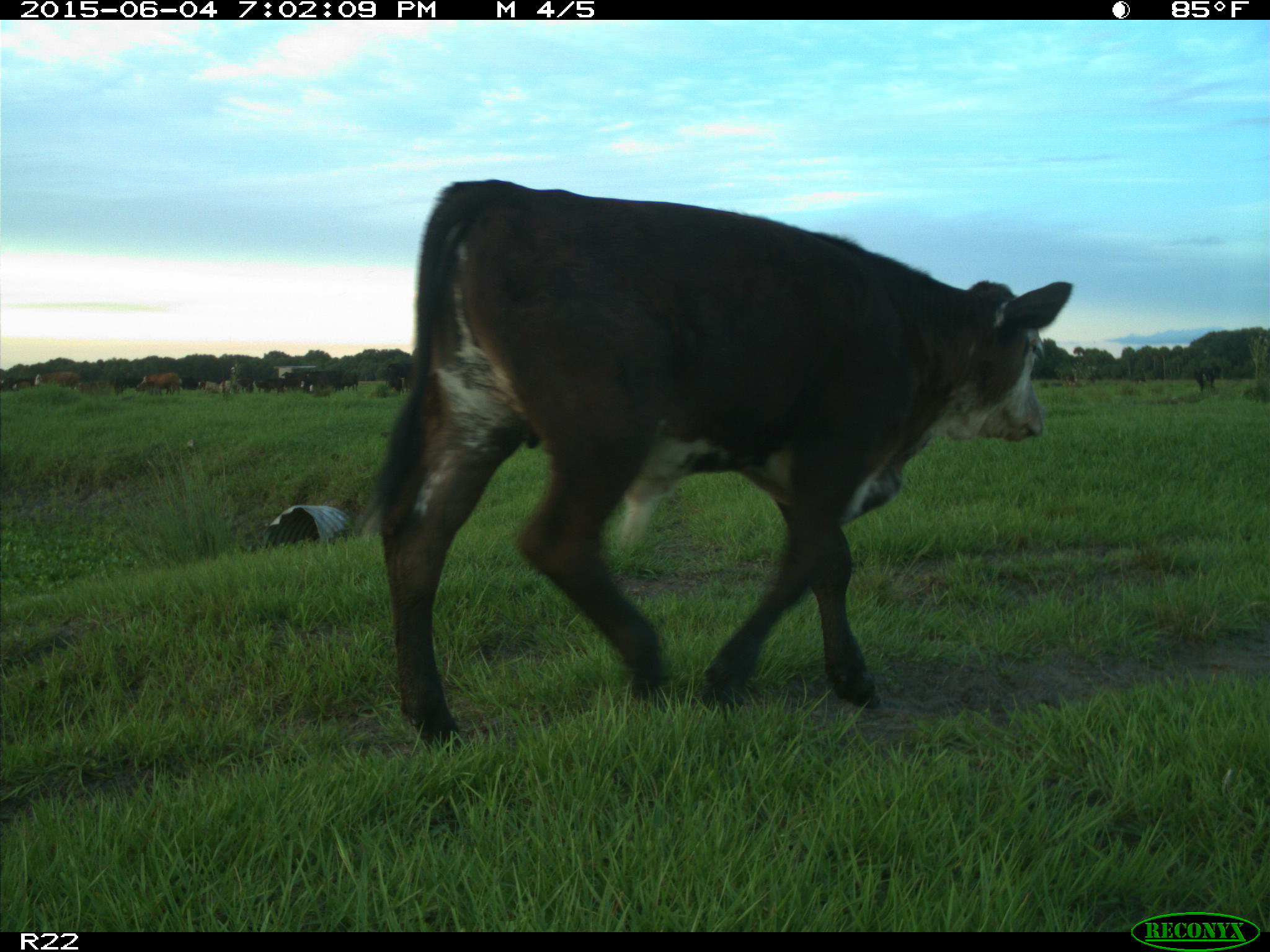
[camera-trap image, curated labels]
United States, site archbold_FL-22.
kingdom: Animalia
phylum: Chordata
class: Mammalia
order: Artiodactyla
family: Bovidae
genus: Bos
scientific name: Bos taurus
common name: domestic cow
Bos taurus (domestic cow).